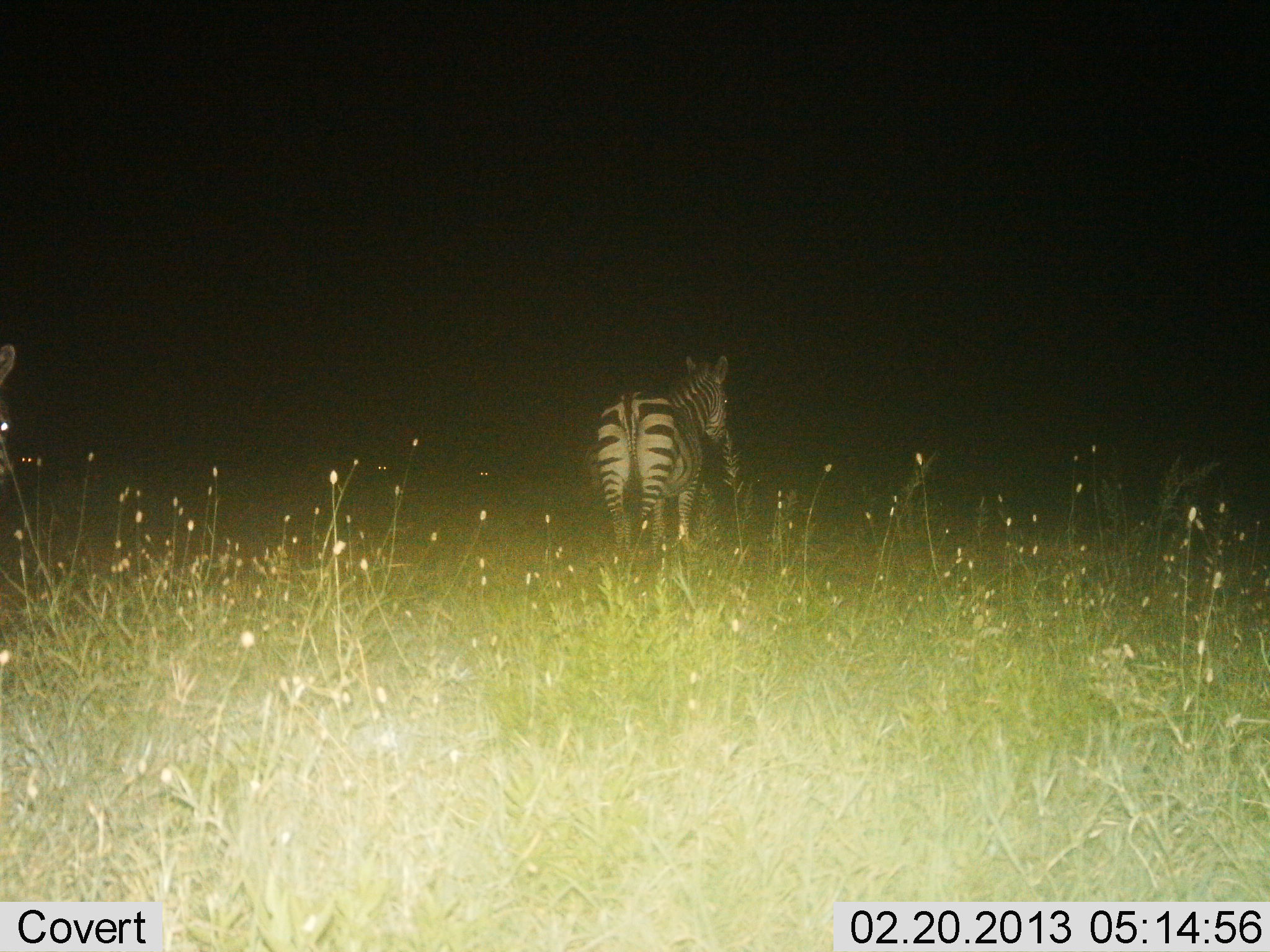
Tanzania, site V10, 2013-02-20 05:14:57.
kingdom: Animalia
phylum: Chordata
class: Mammalia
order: Perissodactyla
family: Equidae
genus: Equus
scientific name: Equus quagga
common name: plains zebra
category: zebra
Zebra (plains zebra) (Equus quagga), count 1. Behavior (volunteer vote fractions): standing 92%, resting 0%, moving 8%, interacting 0%. Young present (vote fraction): 0%. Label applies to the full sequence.